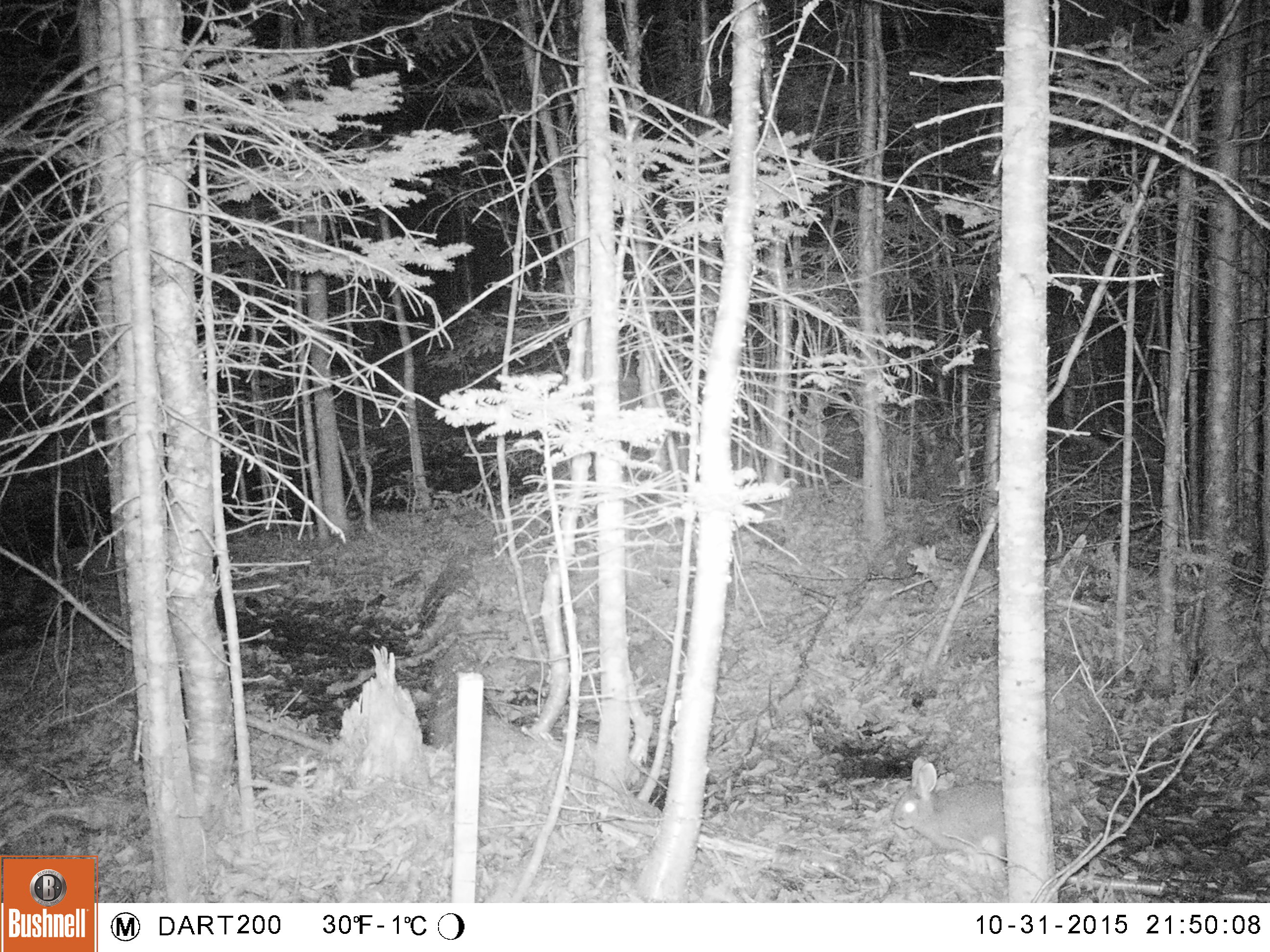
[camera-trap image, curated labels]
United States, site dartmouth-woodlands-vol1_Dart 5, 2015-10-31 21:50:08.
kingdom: Animalia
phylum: Chordata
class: Mammalia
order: Lagomorpha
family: Leporidae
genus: Lepus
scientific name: Lepus americanus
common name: snowshoe hare